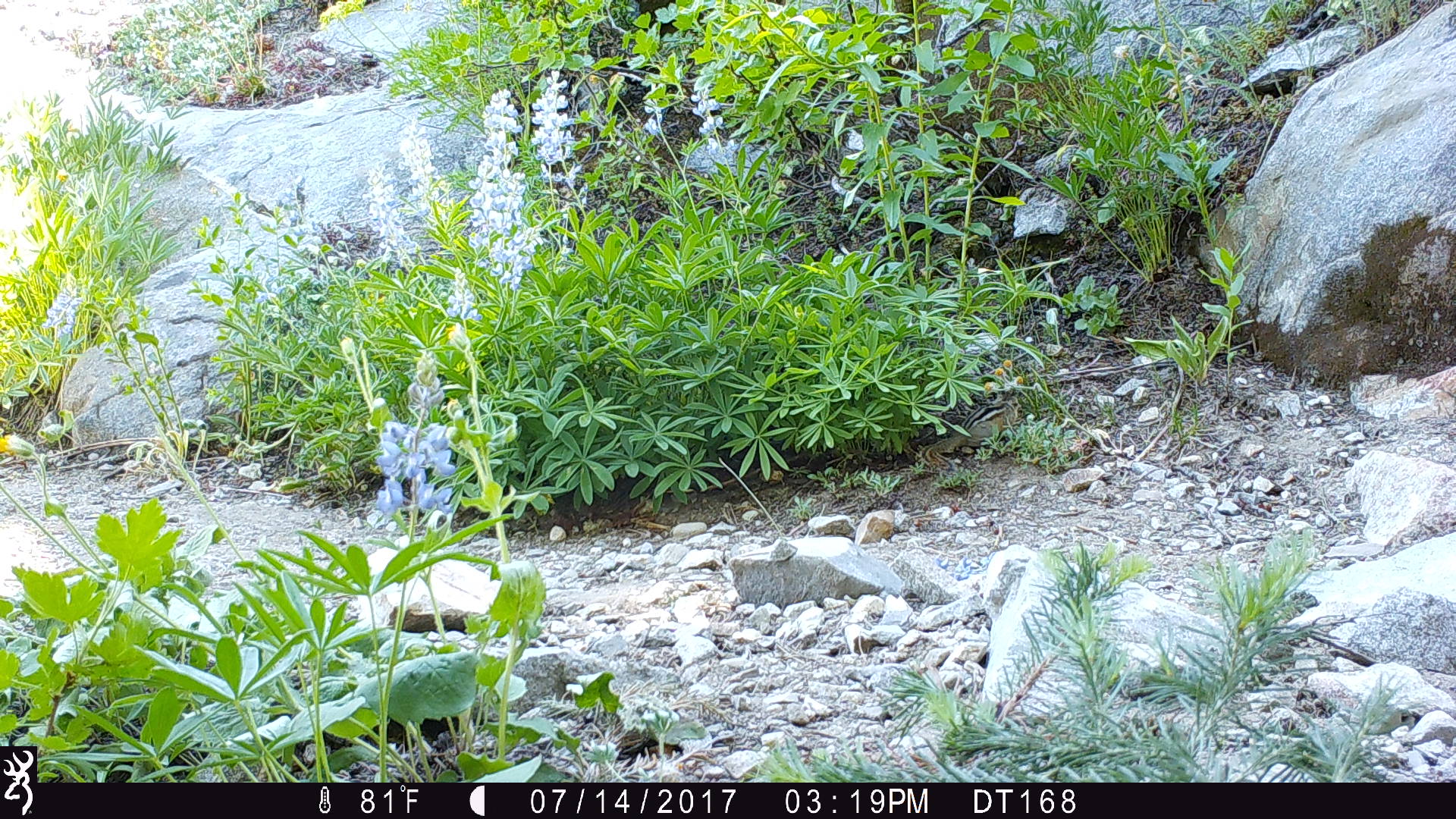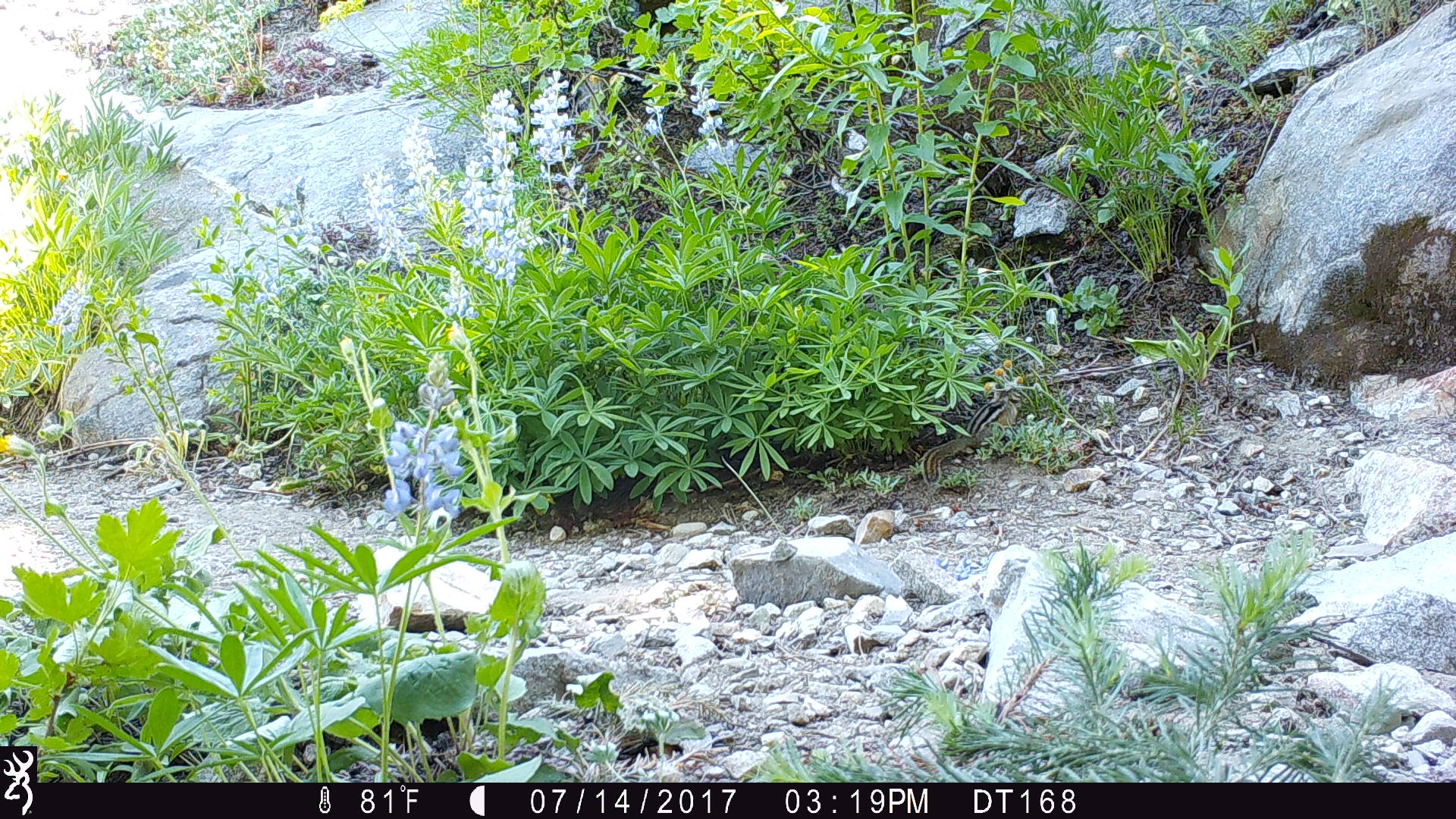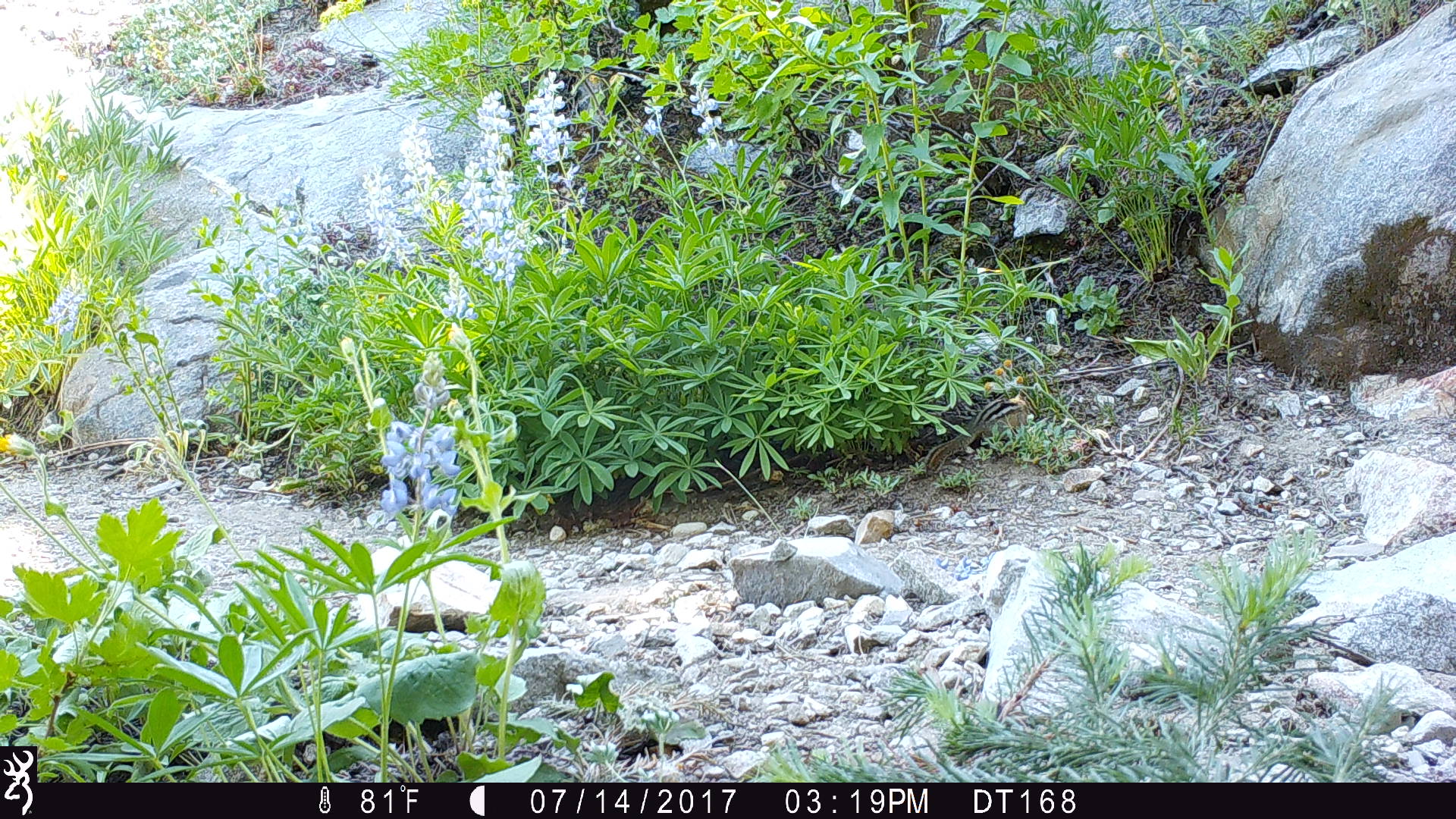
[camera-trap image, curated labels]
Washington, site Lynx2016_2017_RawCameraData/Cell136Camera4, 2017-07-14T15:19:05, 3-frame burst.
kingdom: Animalia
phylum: Chordata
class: Mammalia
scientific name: Mammalia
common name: small mammal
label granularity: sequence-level